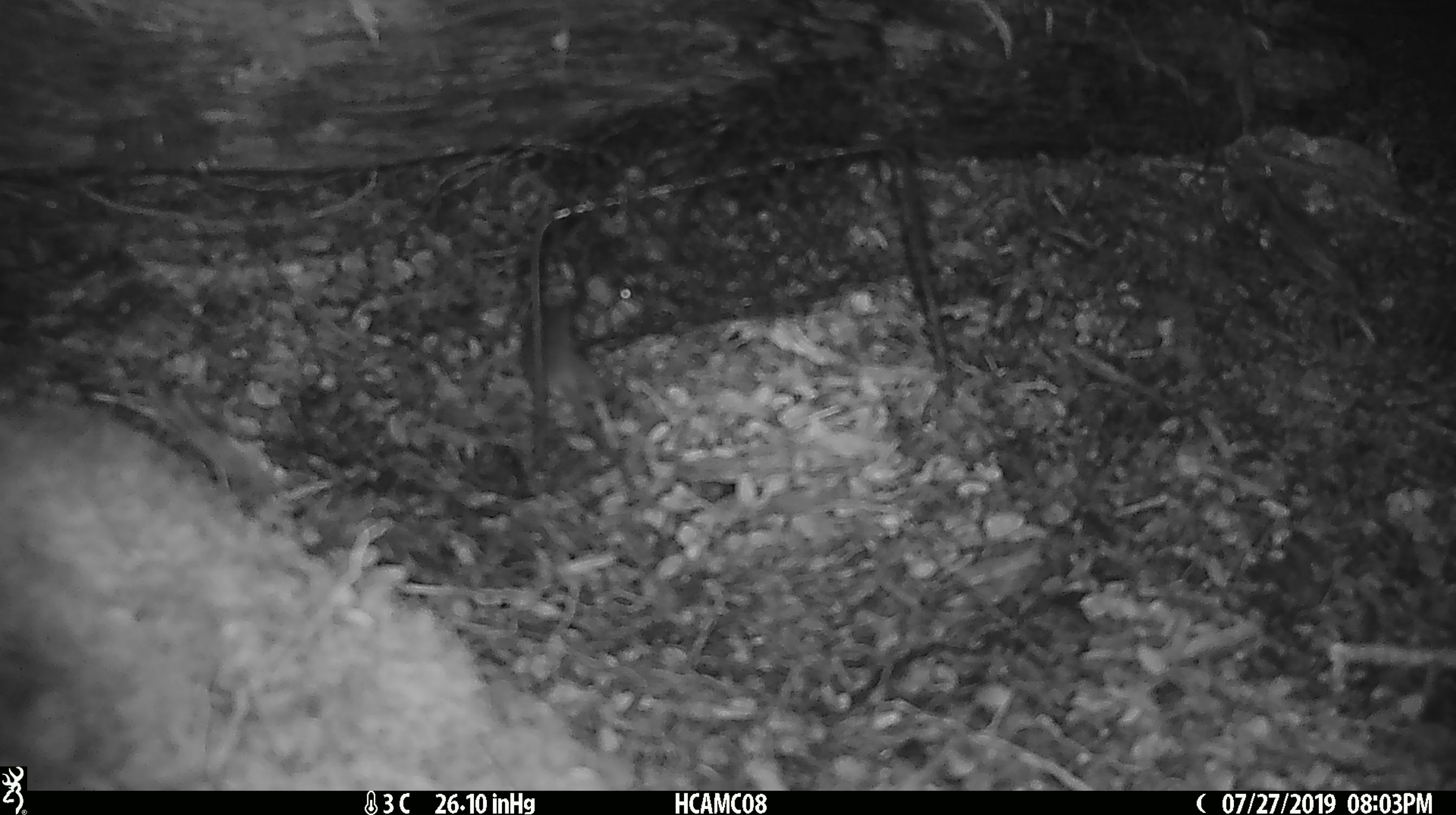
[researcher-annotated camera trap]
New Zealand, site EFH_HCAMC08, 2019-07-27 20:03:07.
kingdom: Animalia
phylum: Chordata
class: Mammalia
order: Rodentia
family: Muridae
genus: Mus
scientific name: Mus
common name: mouse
Mouse (Mus).